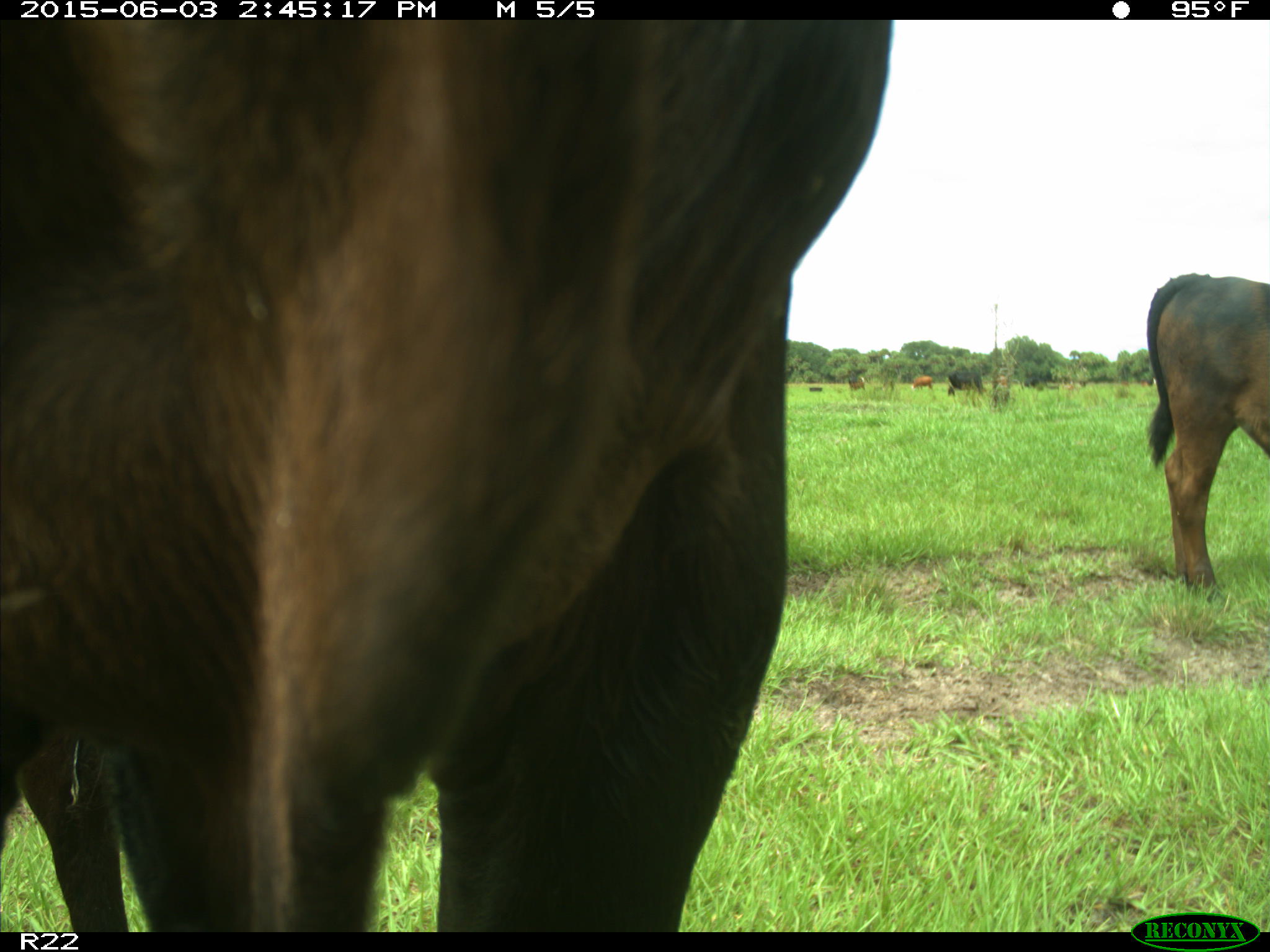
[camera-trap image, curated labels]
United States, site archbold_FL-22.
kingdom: Animalia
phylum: Chordata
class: Mammalia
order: Artiodactyla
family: Bovidae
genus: Bos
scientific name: Bos taurus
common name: domestic cow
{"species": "Bos taurus (domestic cow)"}